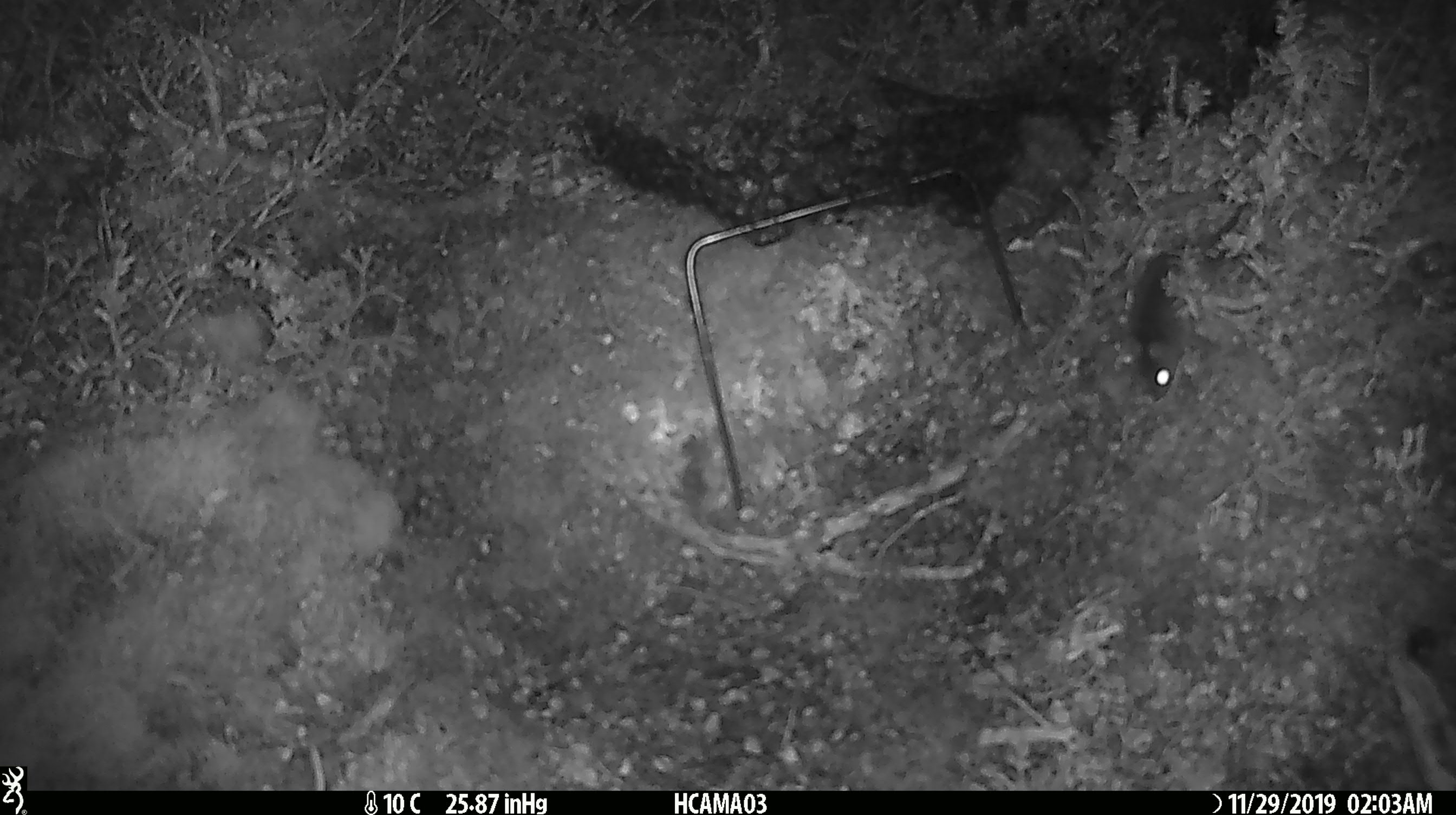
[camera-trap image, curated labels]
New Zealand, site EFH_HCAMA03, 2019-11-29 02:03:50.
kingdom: Animalia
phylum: Chordata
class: Mammalia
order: Rodentia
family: Muridae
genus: Mus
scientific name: Mus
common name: mouse